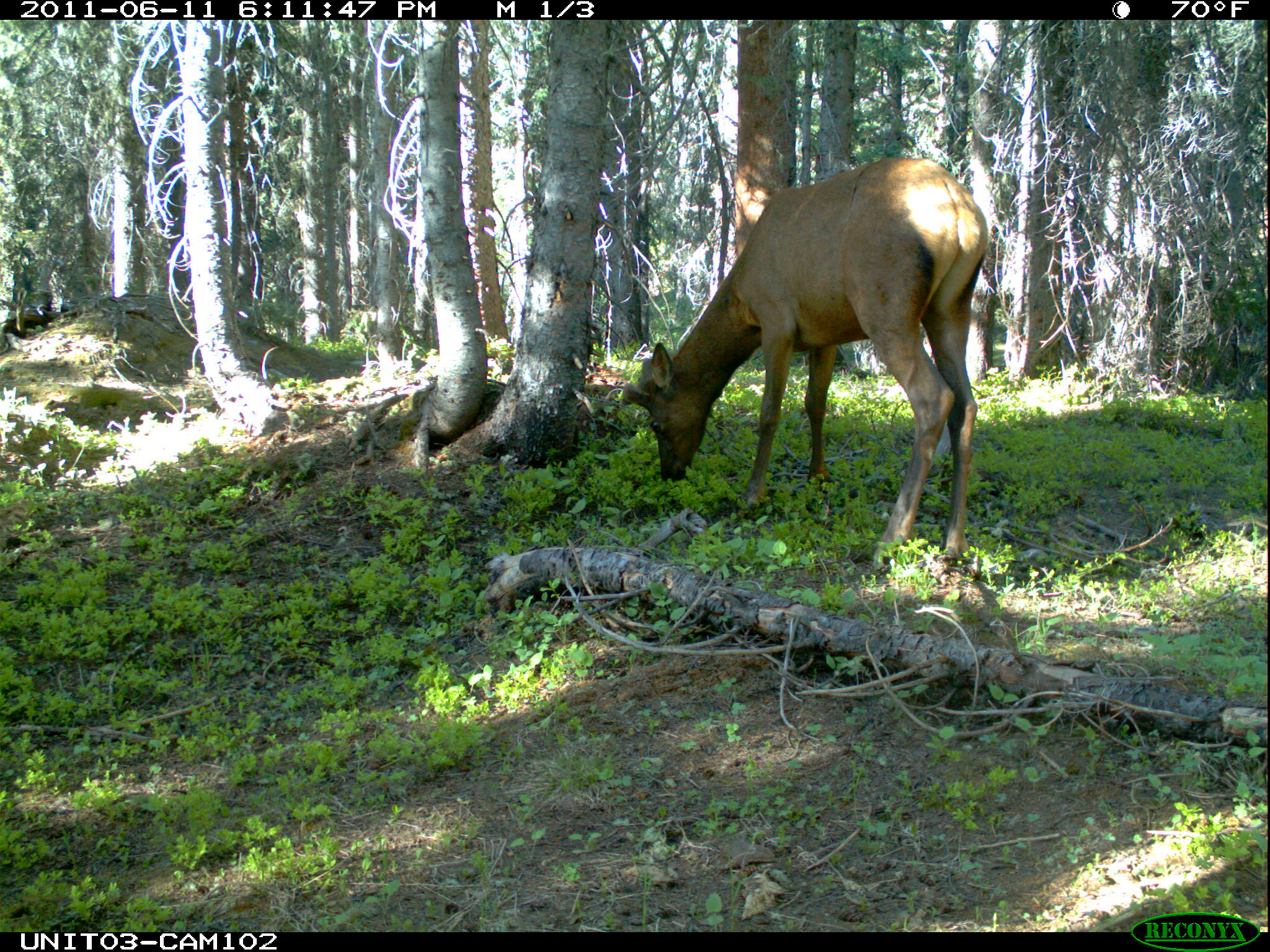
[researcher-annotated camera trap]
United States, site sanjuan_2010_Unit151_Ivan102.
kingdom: Animalia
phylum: Chordata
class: Mammalia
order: Artiodactyla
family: Cervidae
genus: Cervus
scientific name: Cervus elaphus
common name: red deer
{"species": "Cervus elaphus (red deer)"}